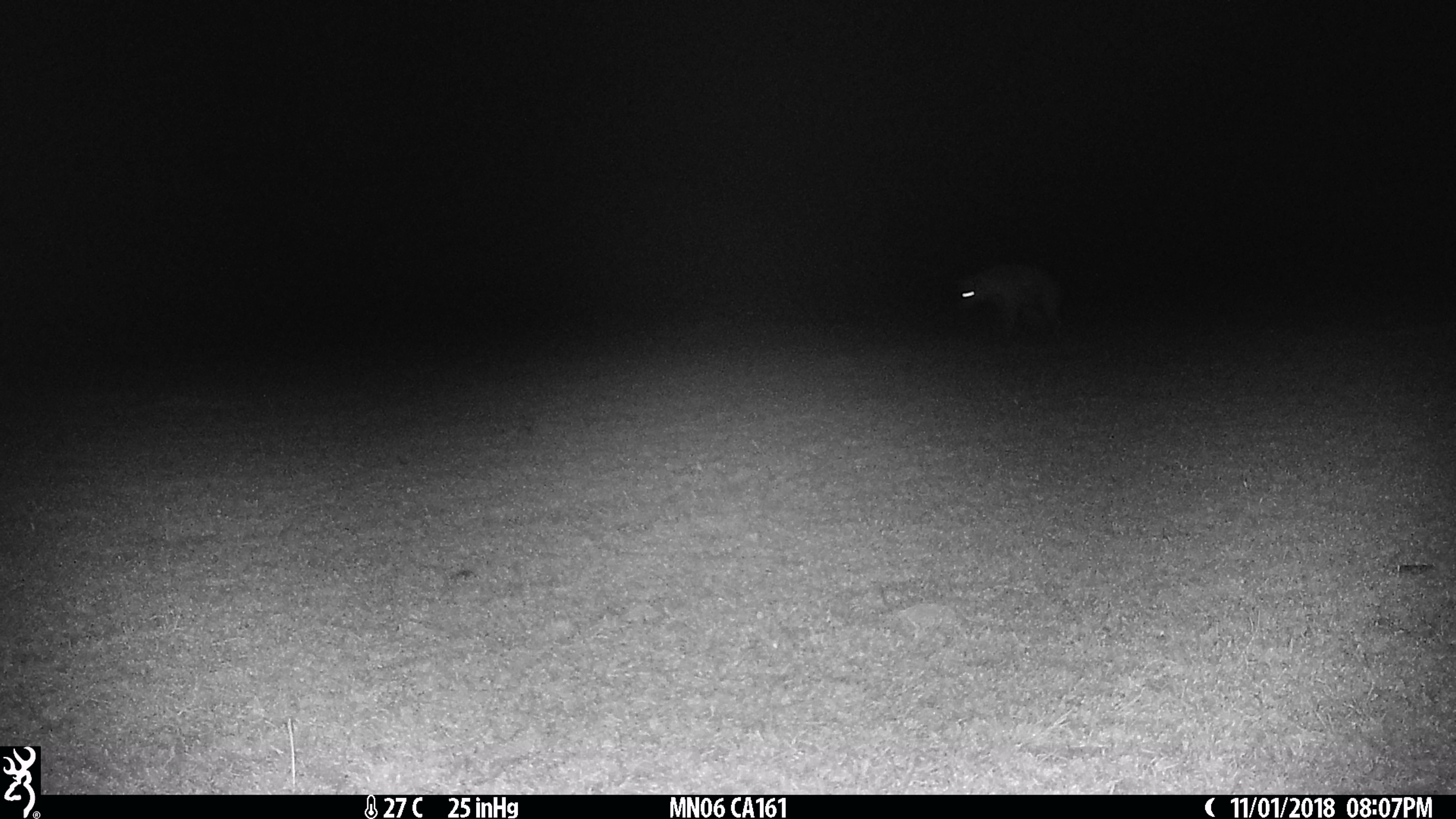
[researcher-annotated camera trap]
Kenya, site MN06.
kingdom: Animalia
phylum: Chordata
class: Mammalia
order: Carnivora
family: Hyaenidae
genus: Crocuta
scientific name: Crocuta crocuta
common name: spotted hyena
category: hyena spotted